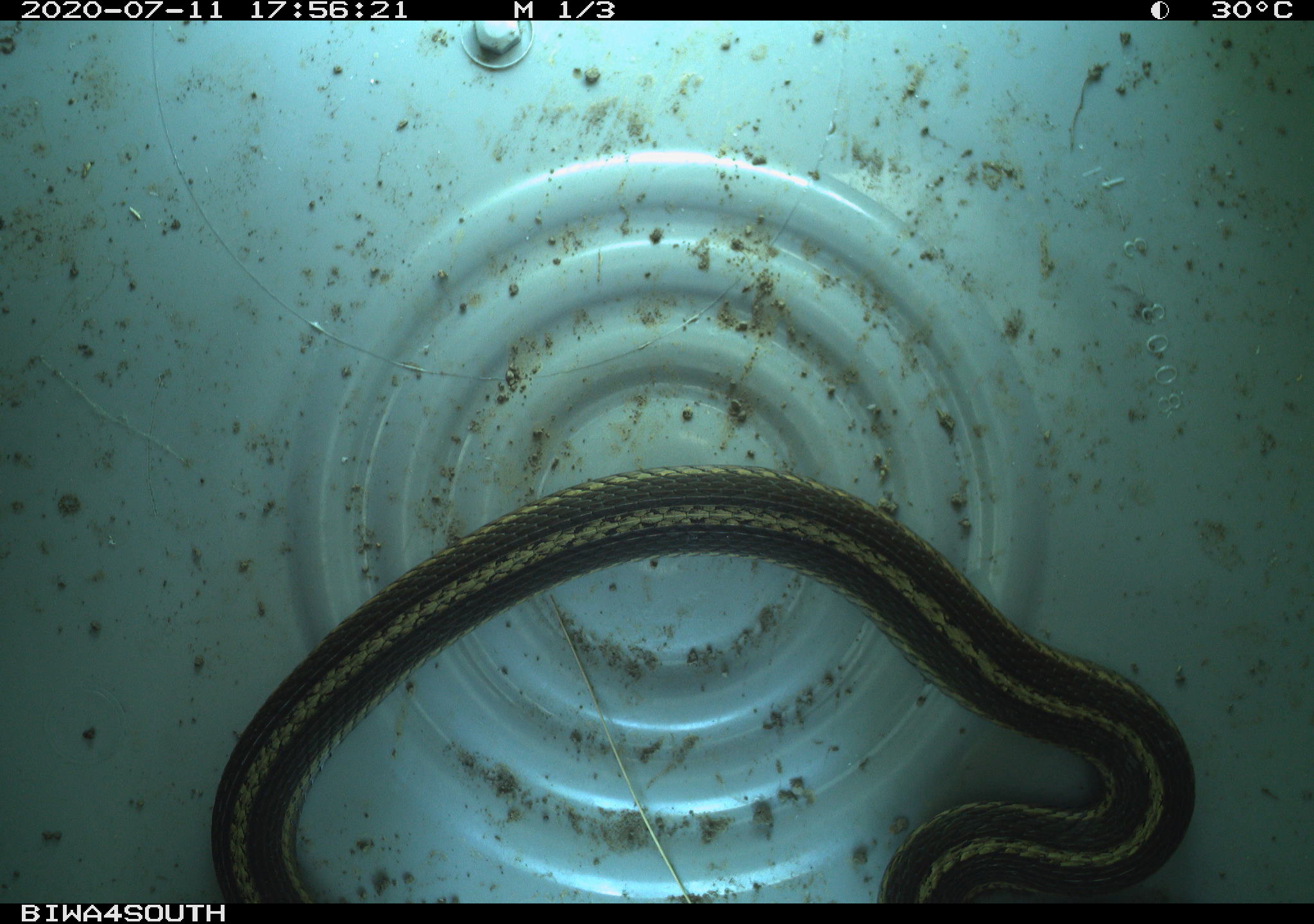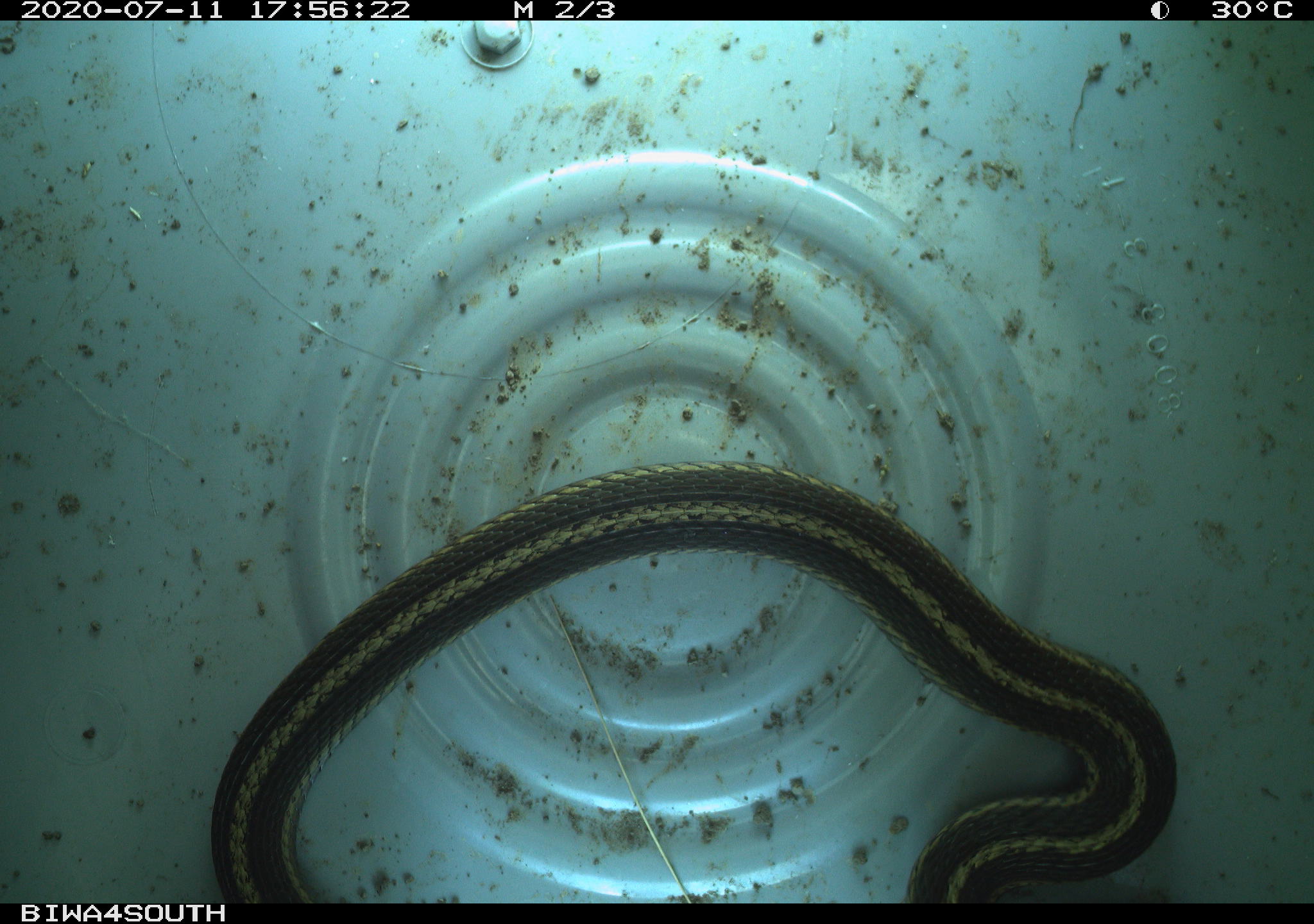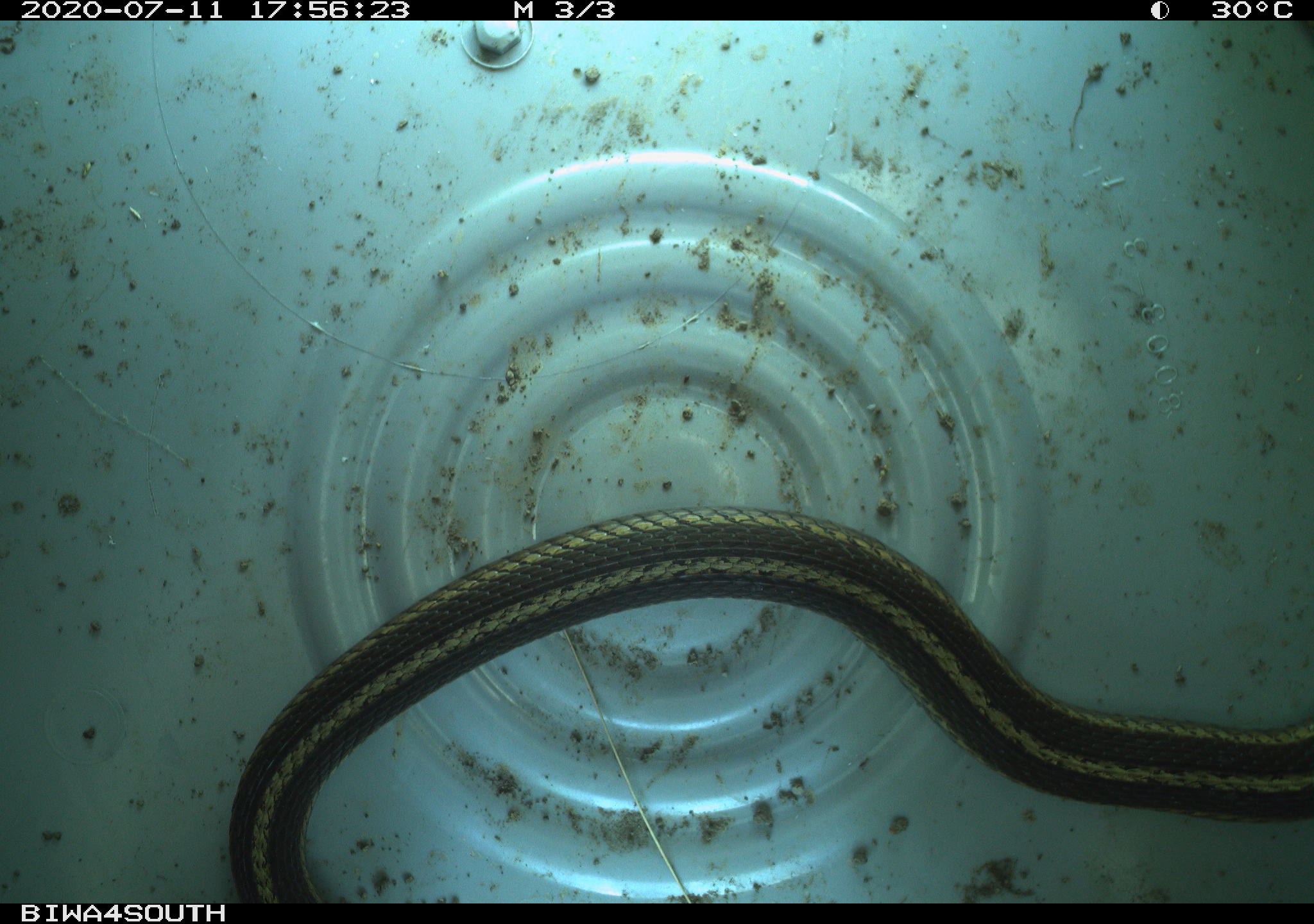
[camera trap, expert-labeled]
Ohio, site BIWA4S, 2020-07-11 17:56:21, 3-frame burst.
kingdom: Animalia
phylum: Chordata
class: Reptilia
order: Squamata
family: Colubridae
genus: Thamnophis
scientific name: Thamnophis sirtalis sirtalis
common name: eastern gartersnake